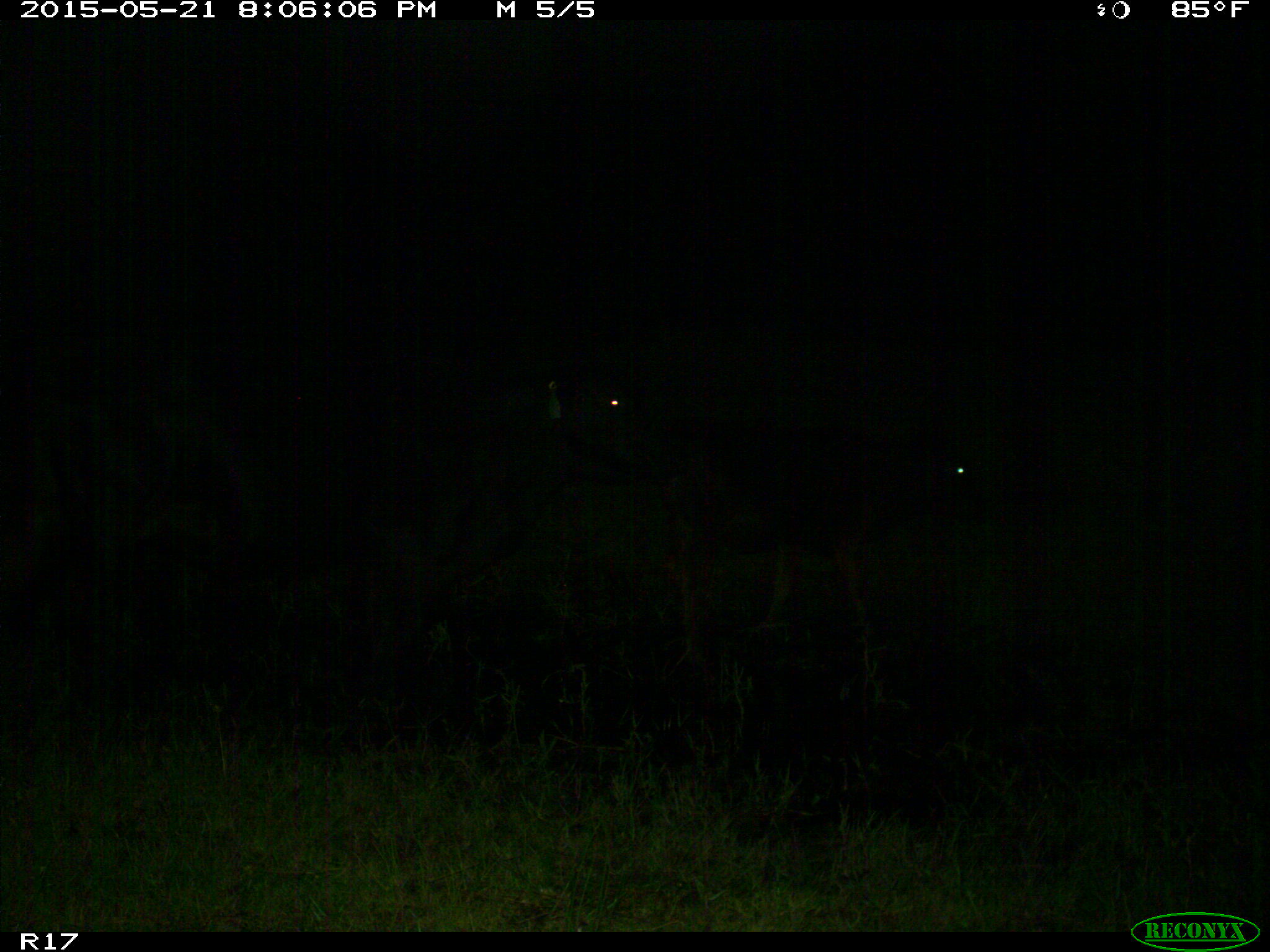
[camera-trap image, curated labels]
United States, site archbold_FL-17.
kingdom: Animalia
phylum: Chordata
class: Mammalia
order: Artiodactyla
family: Bovidae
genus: Bos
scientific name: Bos taurus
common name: domestic cow